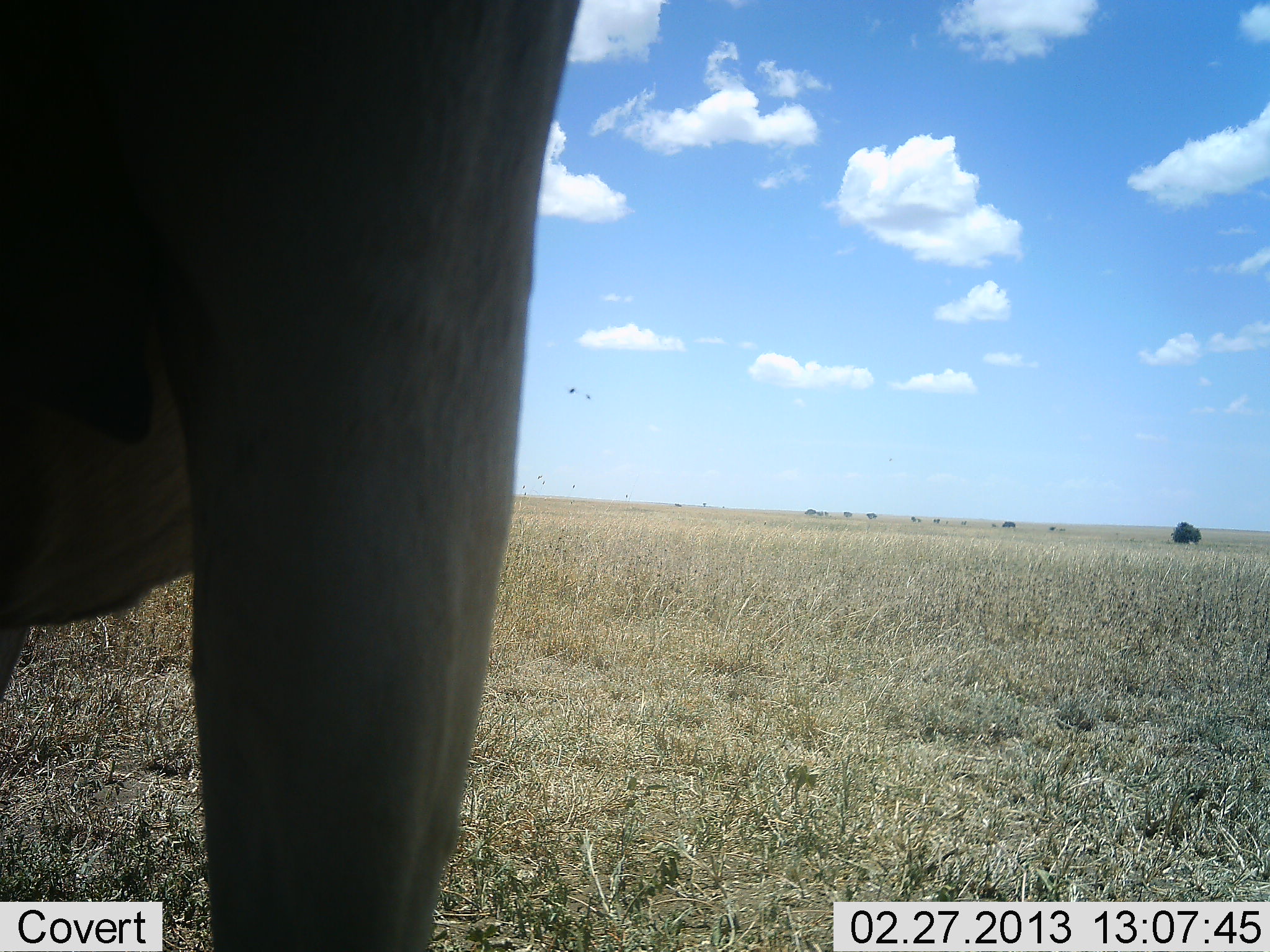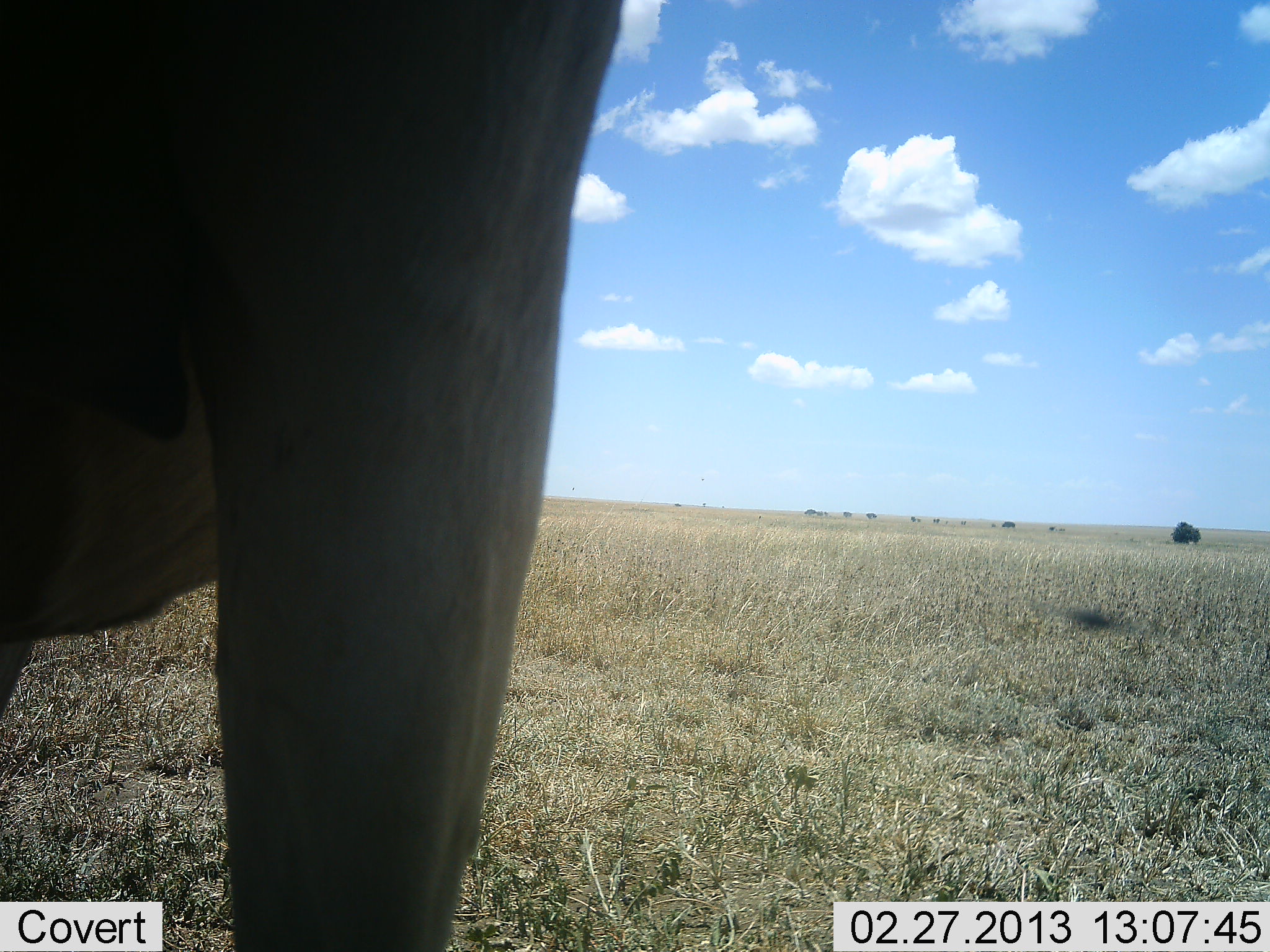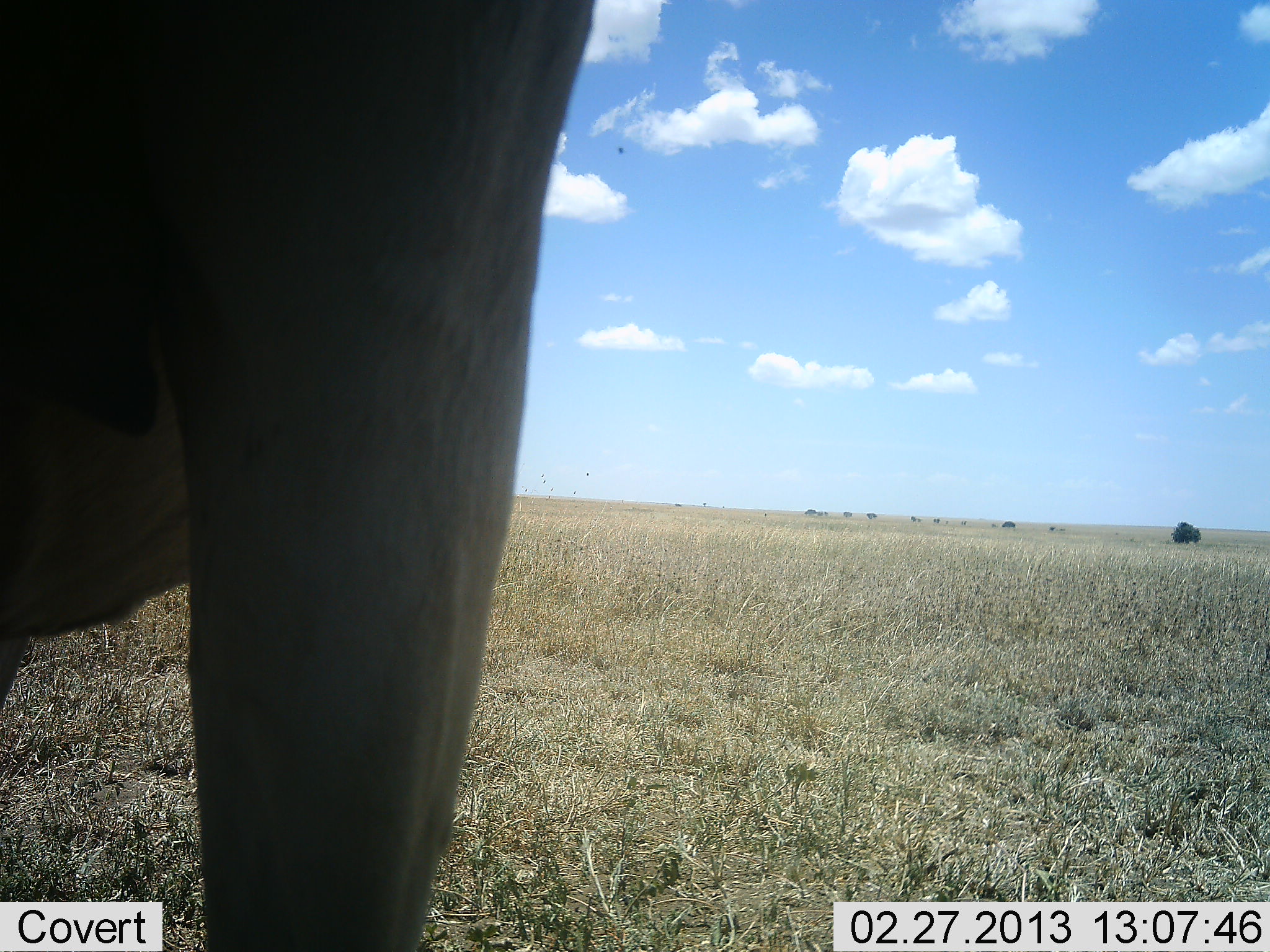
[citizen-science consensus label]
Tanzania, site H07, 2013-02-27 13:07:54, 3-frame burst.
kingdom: Animalia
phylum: Chordata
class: Mammalia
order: Artiodactyla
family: Bovidae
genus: Alcelaphus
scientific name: Alcelaphus buselaphus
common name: hartebeest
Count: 1.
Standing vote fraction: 100%.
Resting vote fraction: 0%.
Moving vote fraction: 0%.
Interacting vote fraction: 0%.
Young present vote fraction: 0%.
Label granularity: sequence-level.